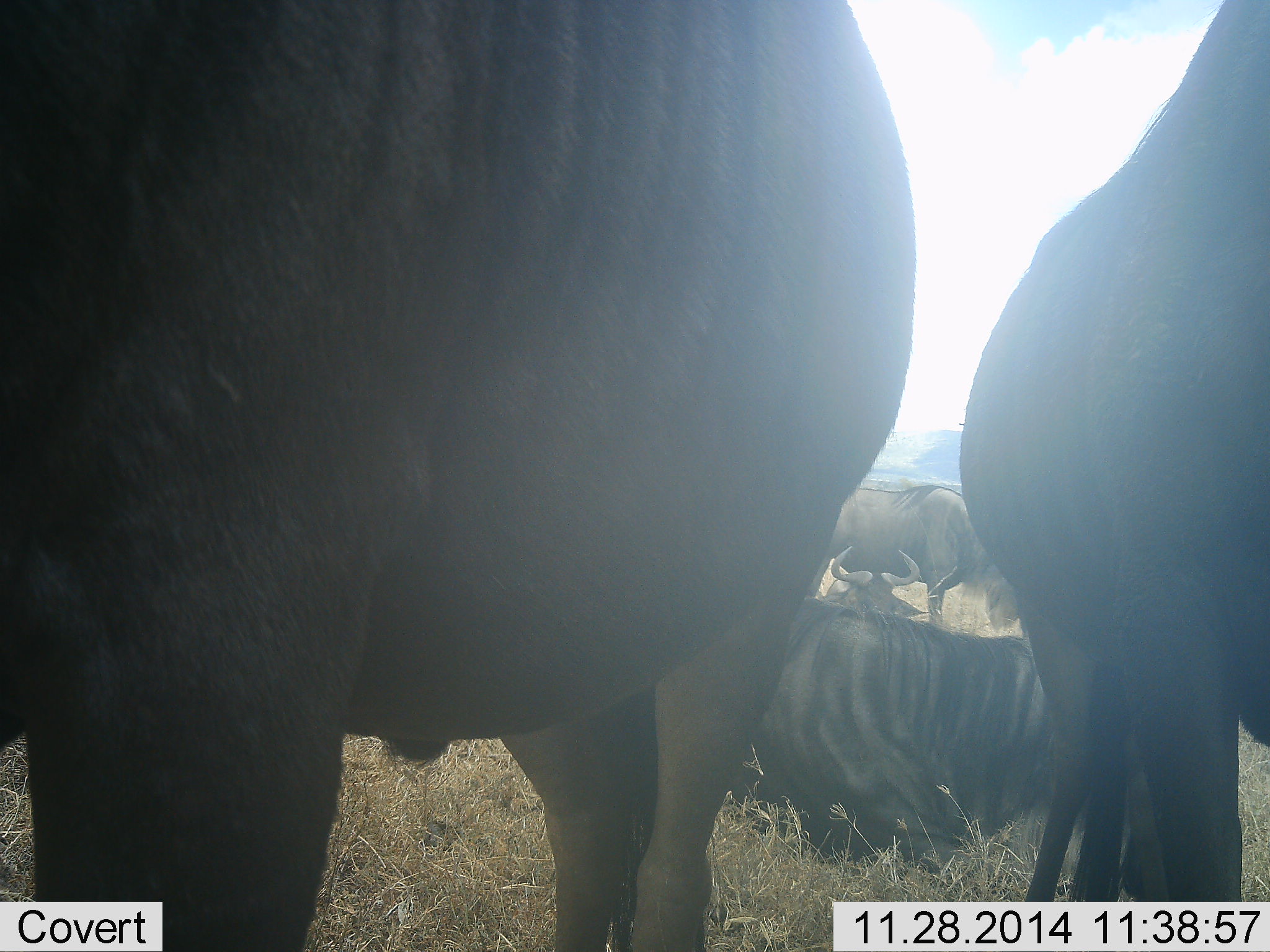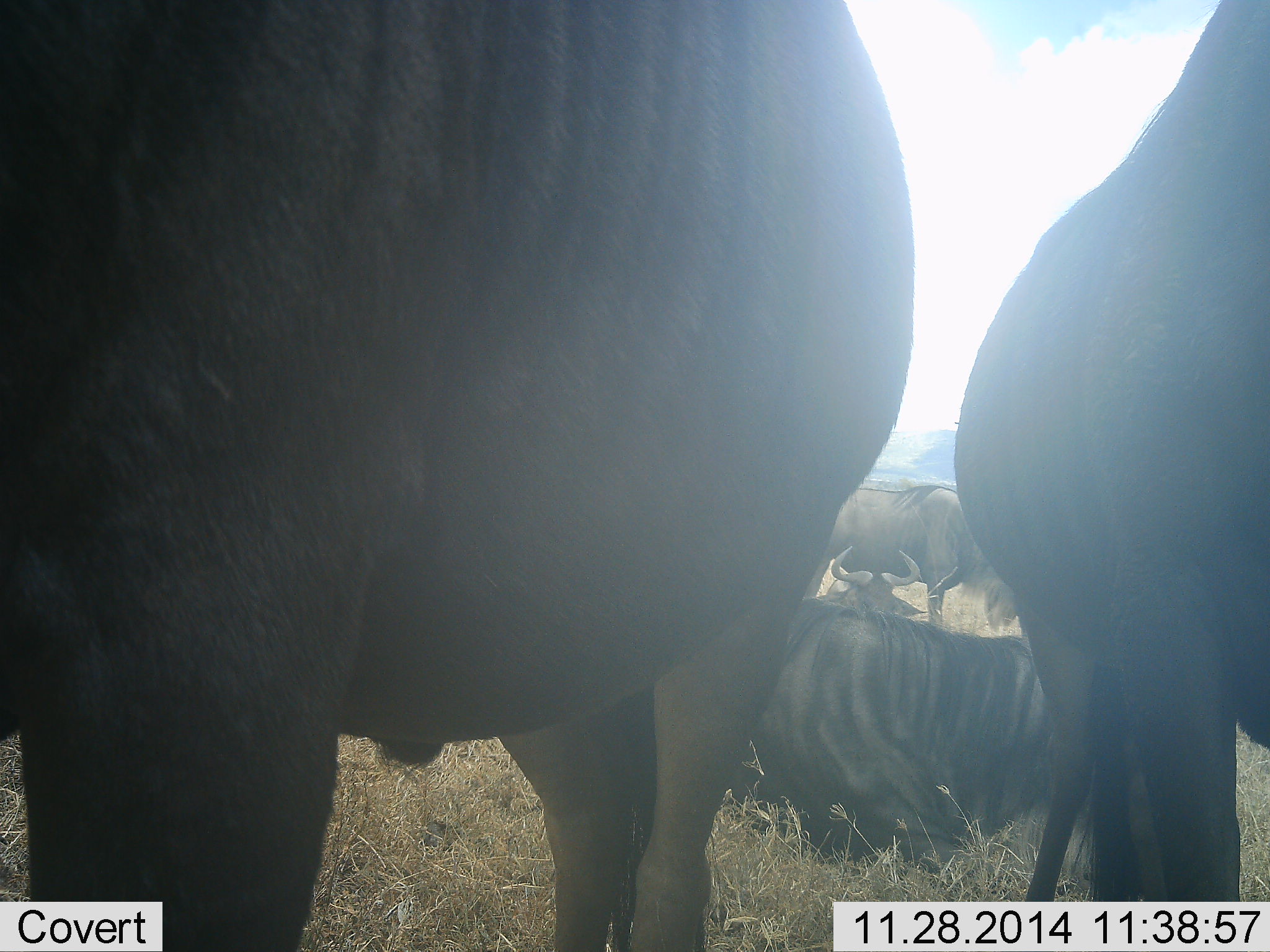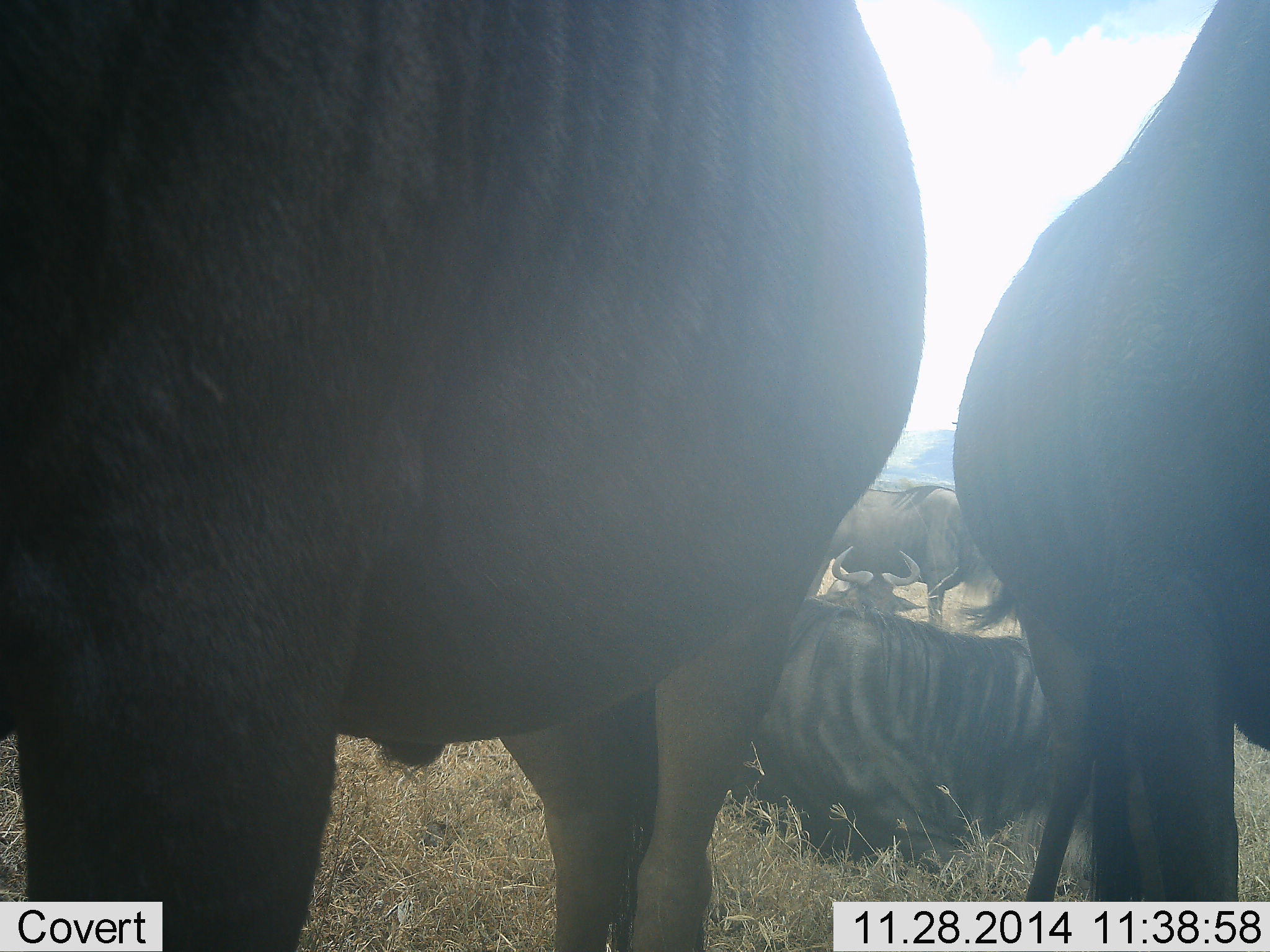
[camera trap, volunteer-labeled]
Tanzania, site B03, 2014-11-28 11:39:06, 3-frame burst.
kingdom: Animalia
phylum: Chordata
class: Mammalia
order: Artiodactyla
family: Bovidae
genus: Connochaetes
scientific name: Connochaetes taurinus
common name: blue wildebeest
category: wildebeest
Wildebeest (blue wildebeest) (Connochaetes taurinus), count 5. Behavior (volunteer vote fractions): standing 100%, resting 90%, moving 0%, interacting 0%. Young present (vote fraction): 0%. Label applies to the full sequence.